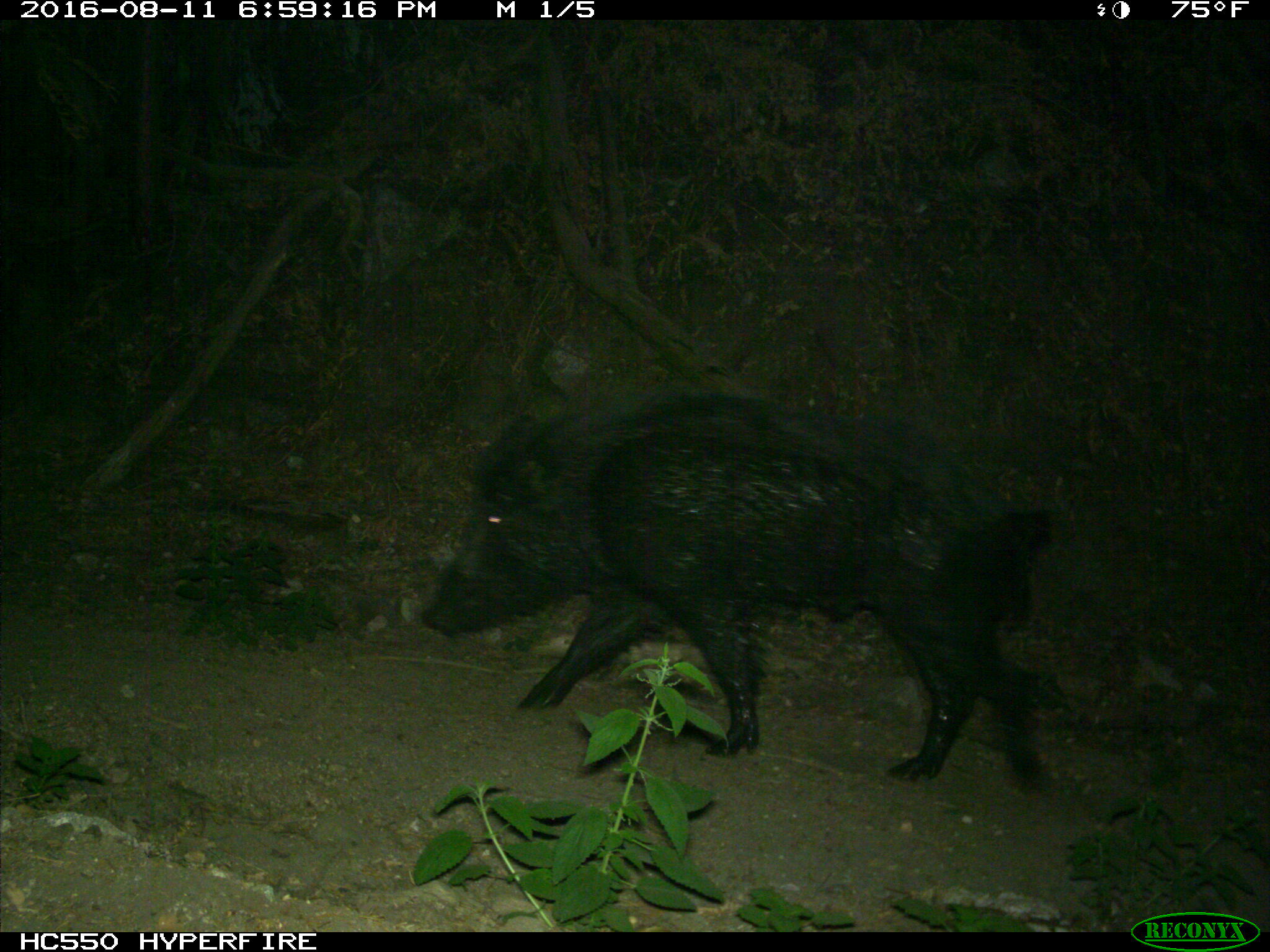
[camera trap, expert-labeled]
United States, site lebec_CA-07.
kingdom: Animalia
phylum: Chordata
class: Mammalia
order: Artiodactyla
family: Suidae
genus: Sus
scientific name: Sus scrofa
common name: wild boar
Sus scrofa (wild boar).